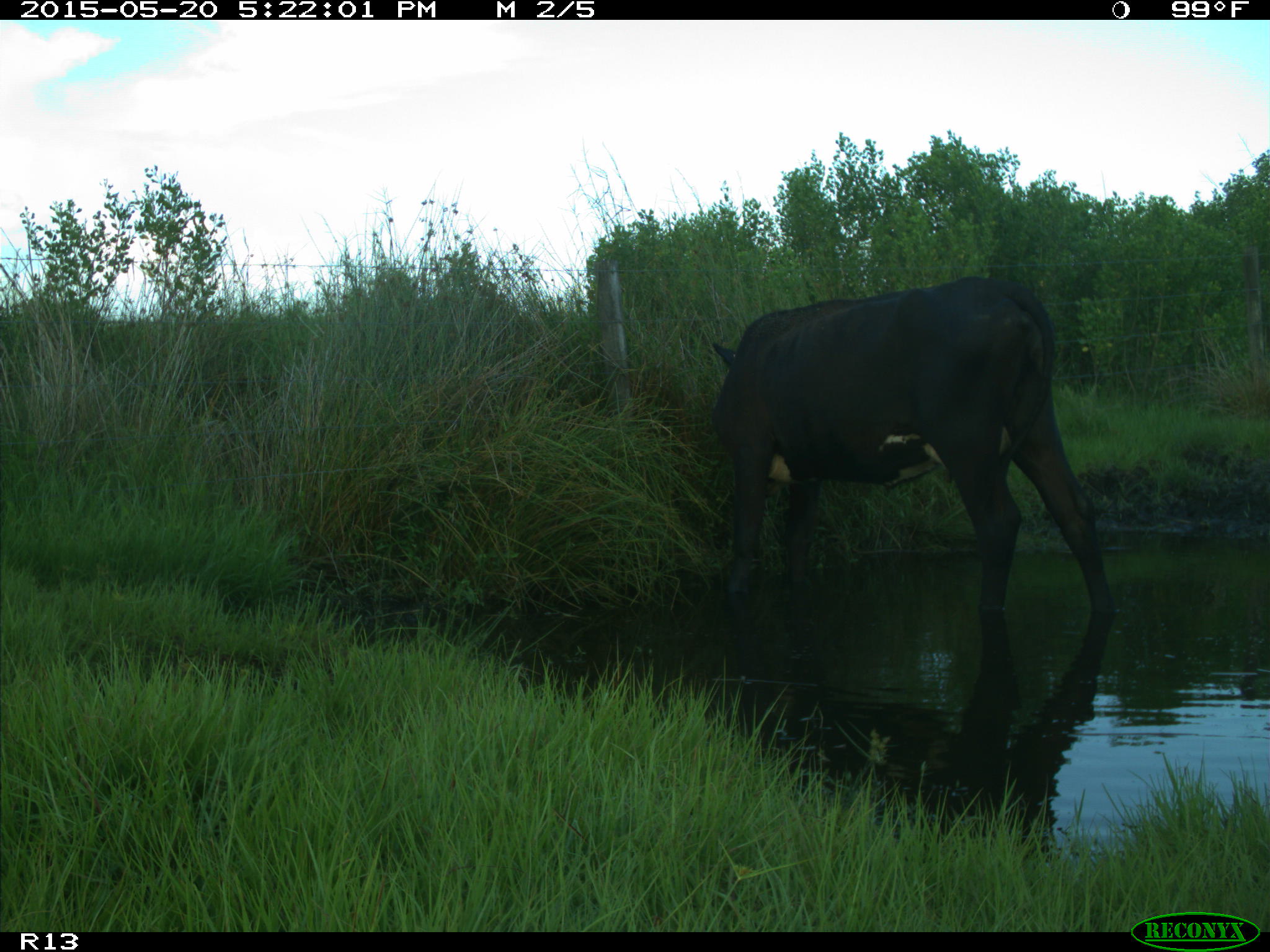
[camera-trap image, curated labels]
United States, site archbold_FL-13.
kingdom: Animalia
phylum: Chordata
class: Mammalia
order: Artiodactyla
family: Bovidae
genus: Bos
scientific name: Bos taurus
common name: domestic cow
Bos taurus (domestic cow).